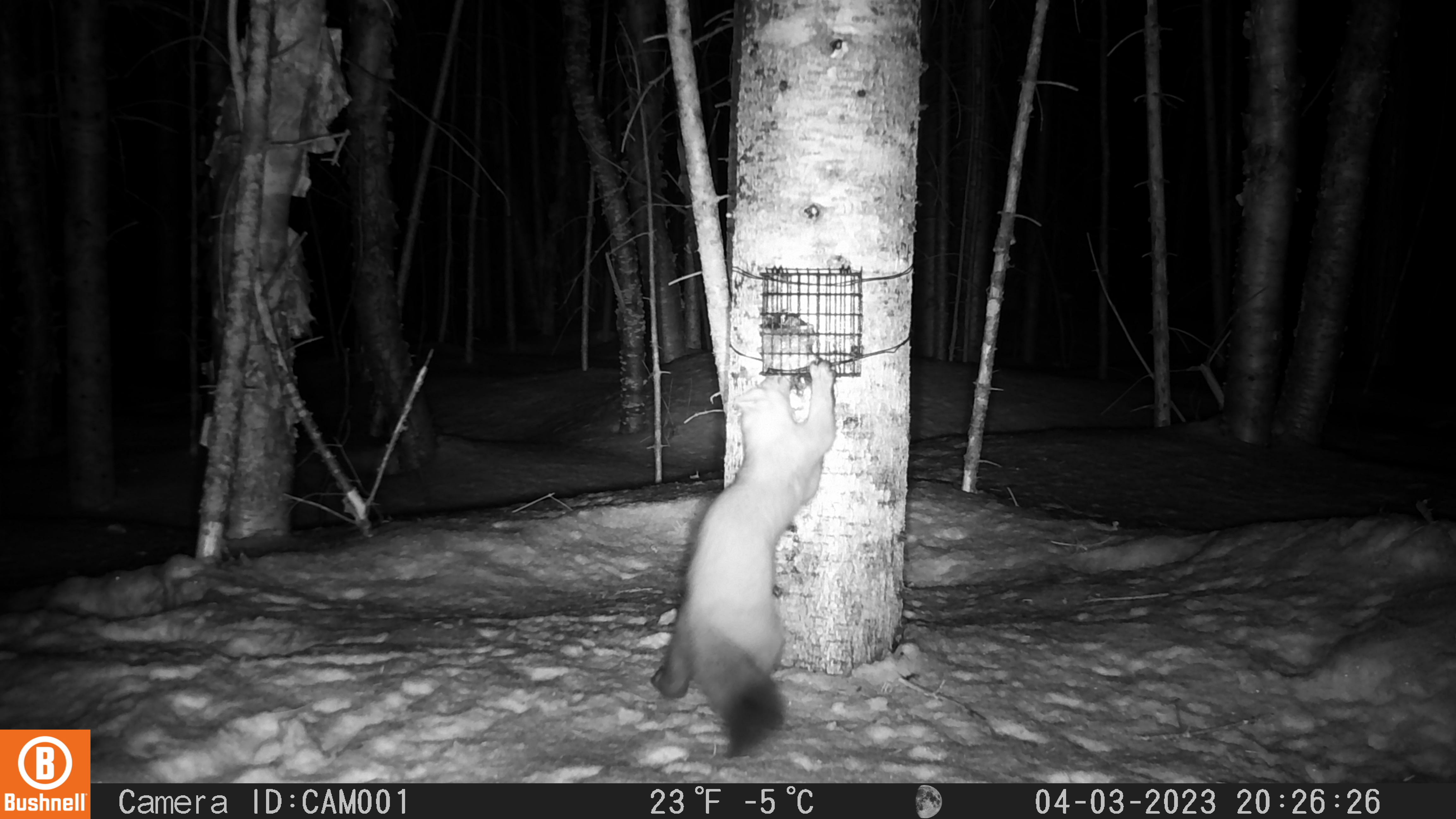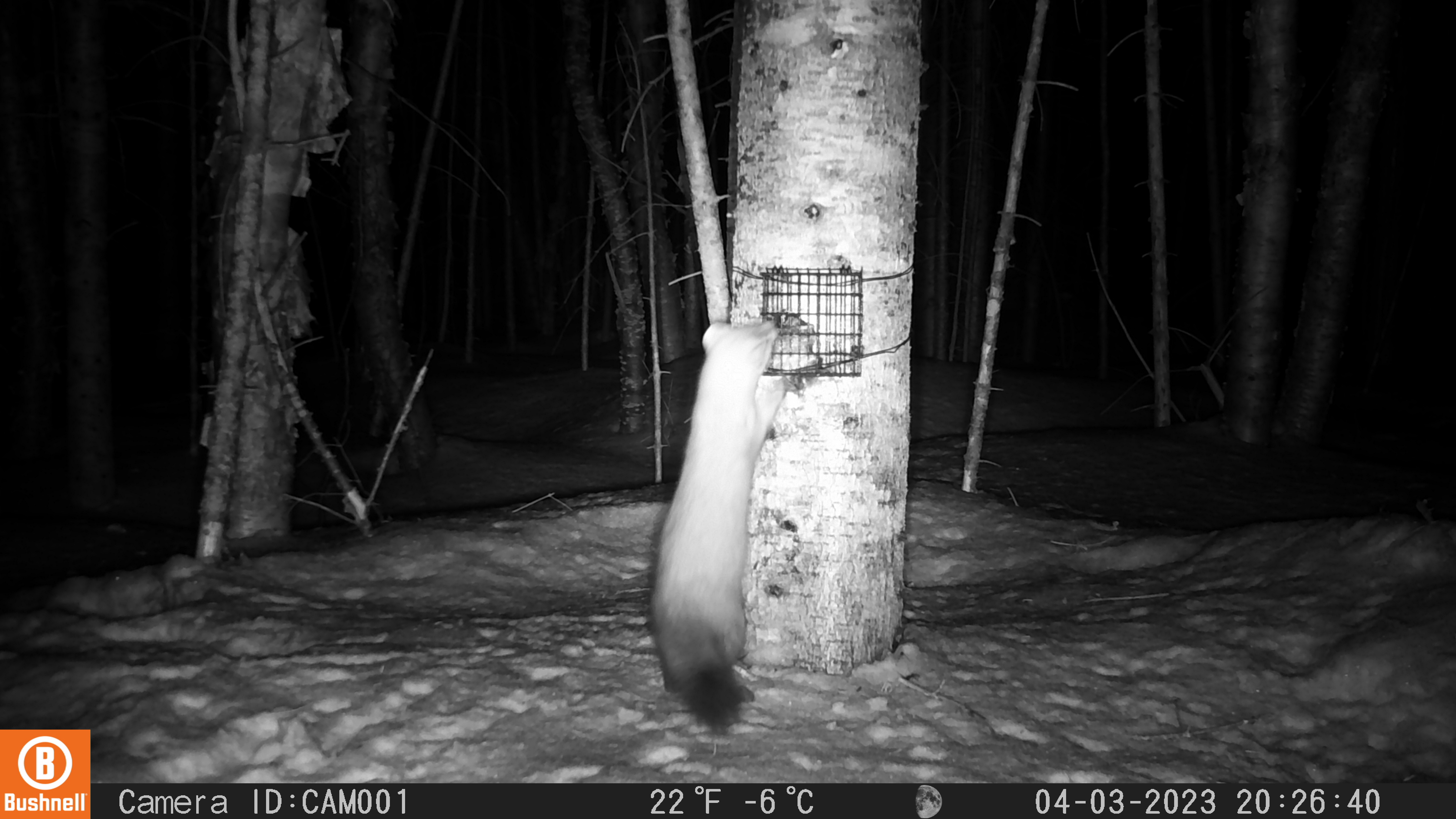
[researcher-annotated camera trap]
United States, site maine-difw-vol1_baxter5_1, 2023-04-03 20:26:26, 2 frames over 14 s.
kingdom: Animalia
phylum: Chordata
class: Mammalia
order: Carnivora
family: Mustelidae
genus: Martes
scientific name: Martes americana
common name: american marten